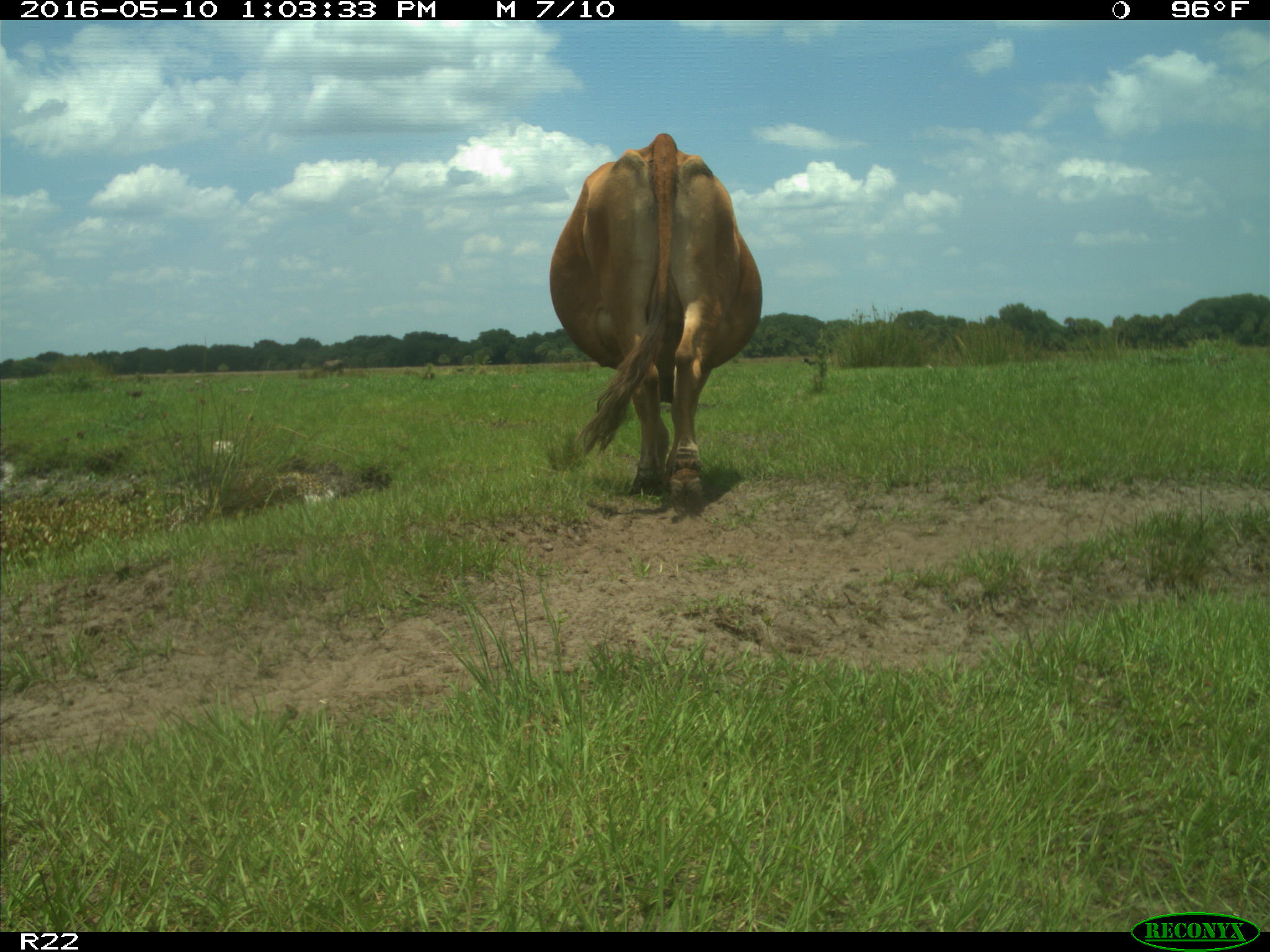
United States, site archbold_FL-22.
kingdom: Animalia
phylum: Chordata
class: Mammalia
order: Artiodactyla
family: Bovidae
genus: Bos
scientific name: Bos taurus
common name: domestic cow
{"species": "Bos taurus (domestic cow)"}